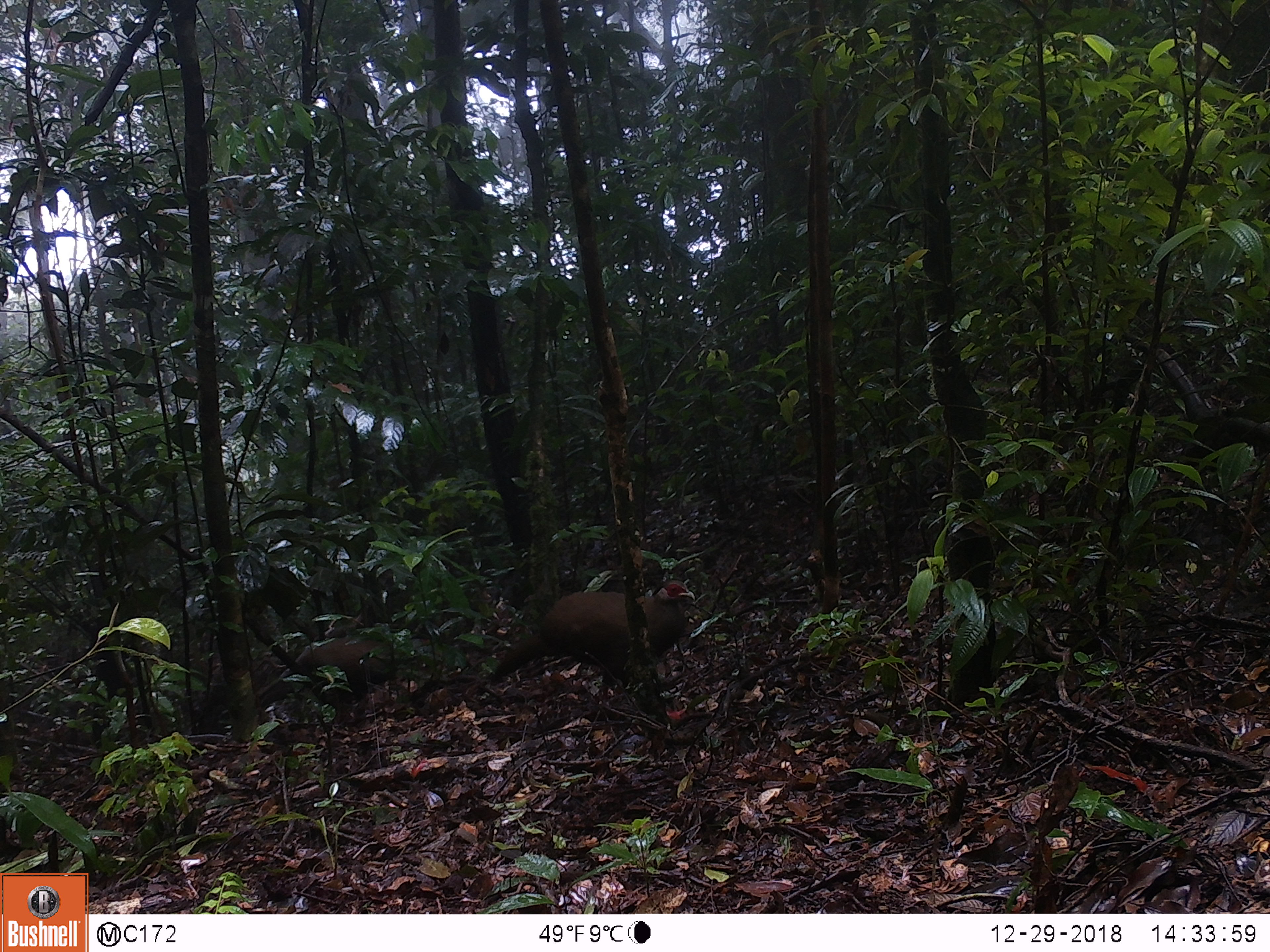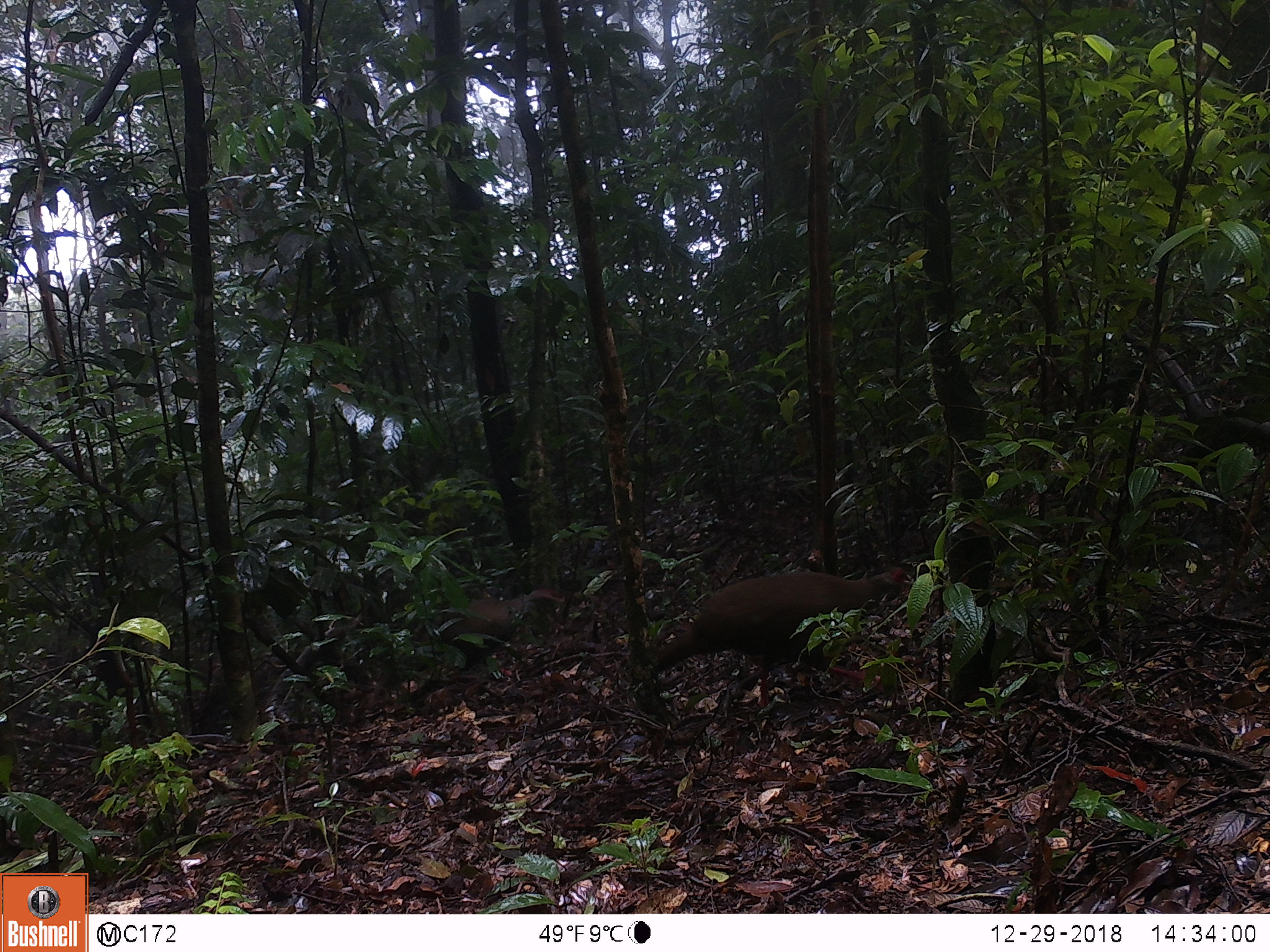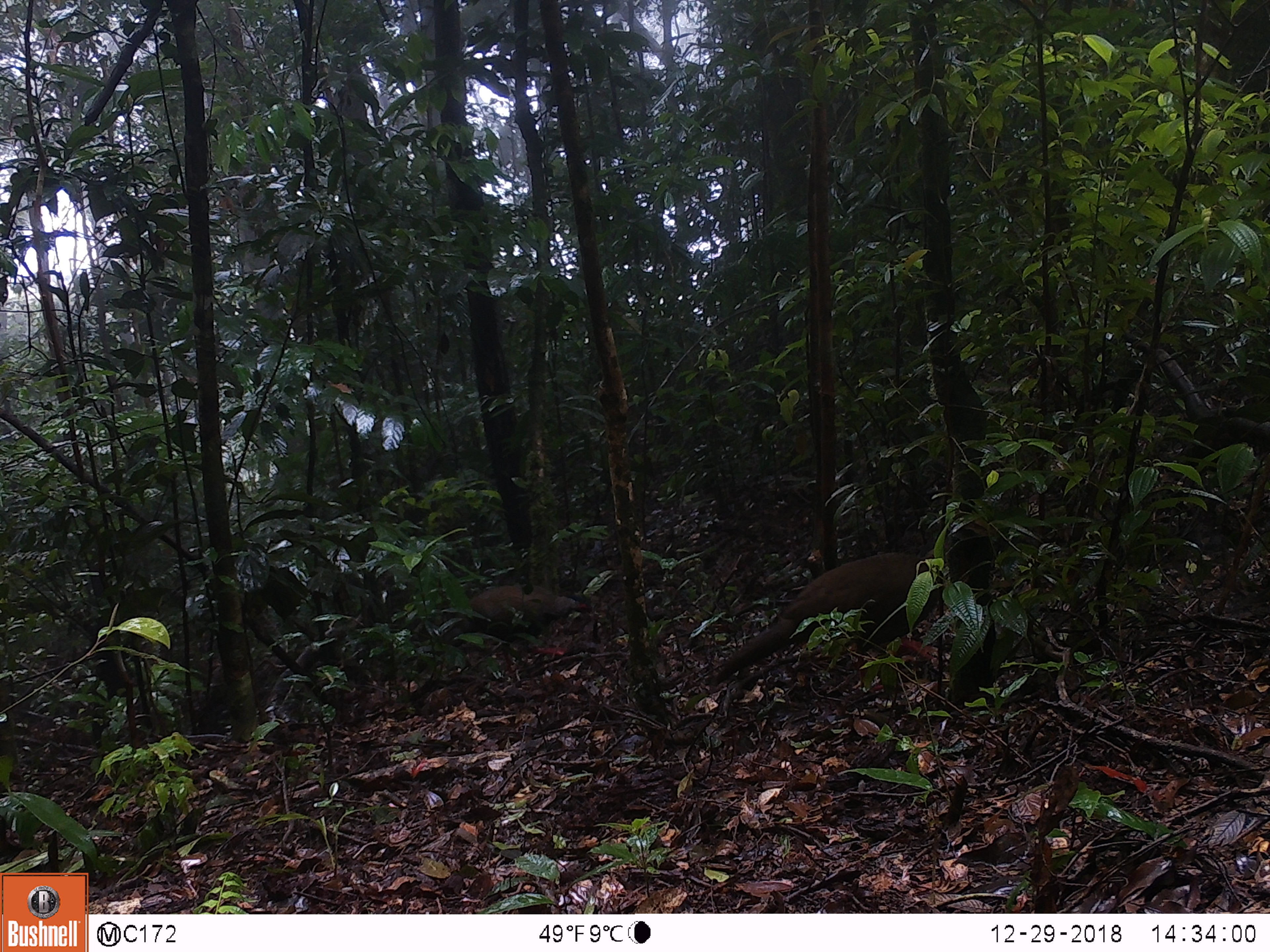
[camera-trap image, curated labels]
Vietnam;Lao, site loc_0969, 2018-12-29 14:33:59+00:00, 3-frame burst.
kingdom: Animalia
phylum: Chordata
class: Aves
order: Galliformes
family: Phasianidae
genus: Lophura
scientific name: Lophura nycthemera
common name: silver pheasant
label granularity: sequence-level